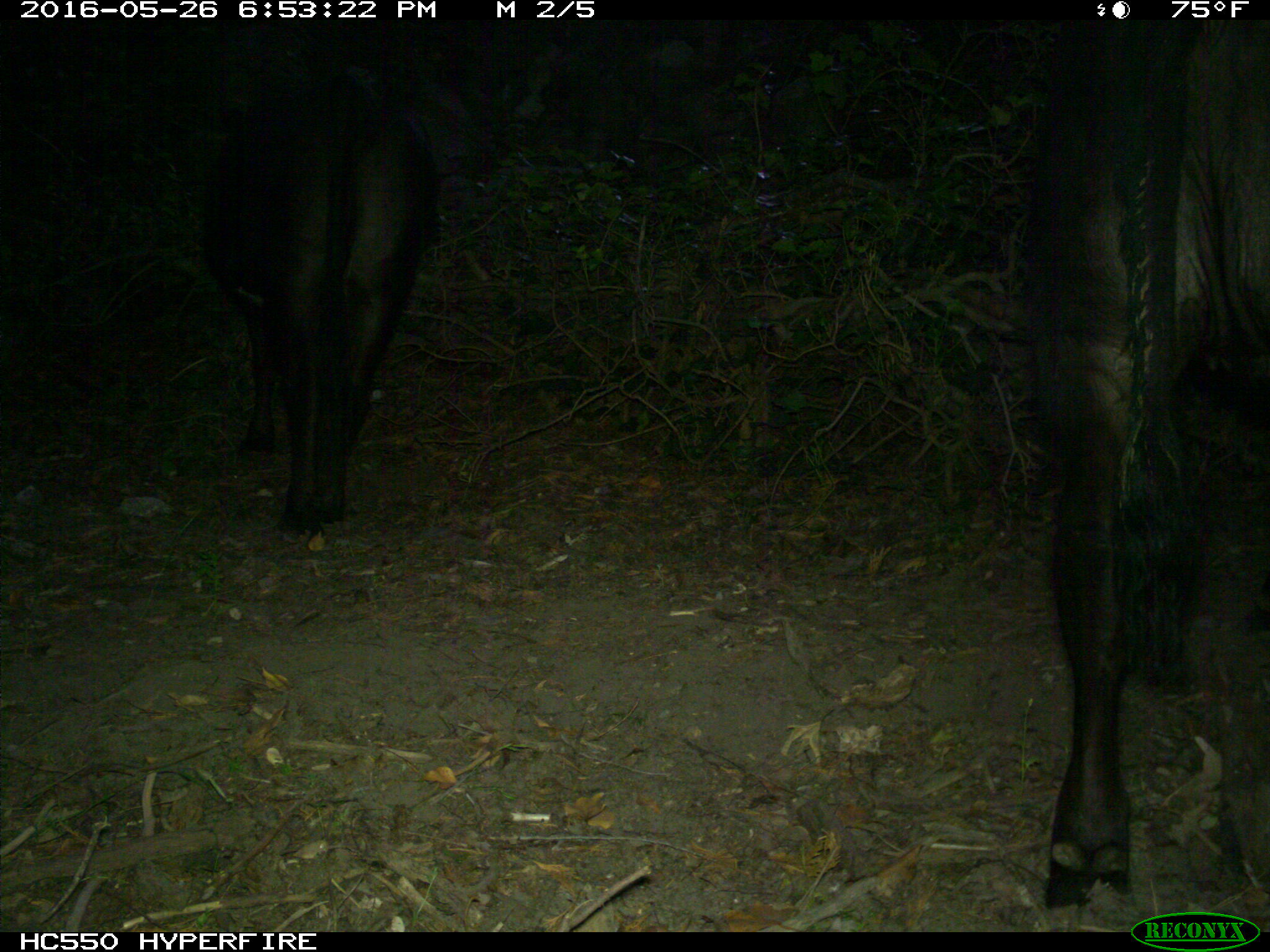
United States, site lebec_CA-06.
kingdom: Animalia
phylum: Chordata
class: Mammalia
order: Artiodactyla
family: Bovidae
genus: Bos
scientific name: Bos taurus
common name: domestic cow